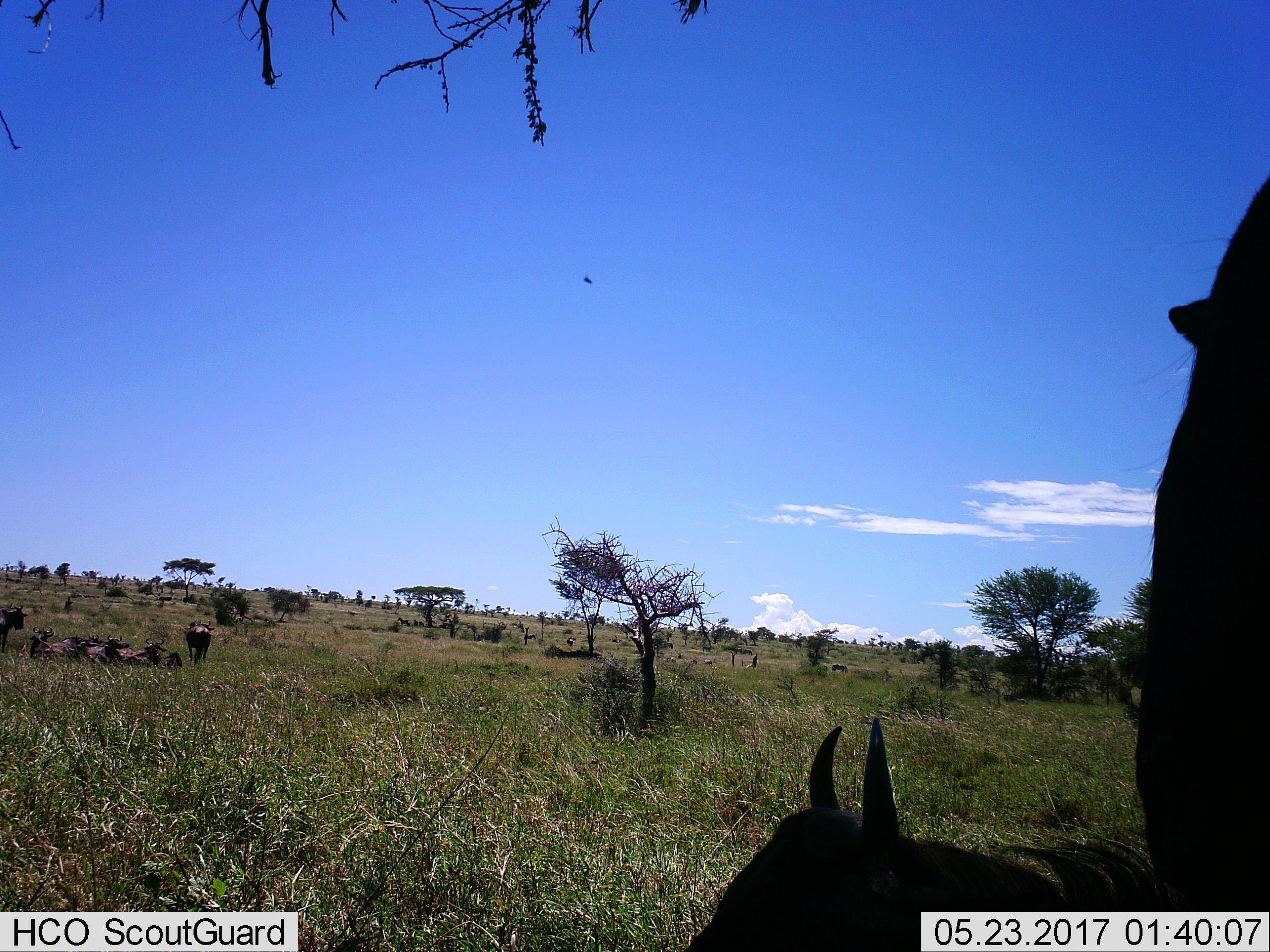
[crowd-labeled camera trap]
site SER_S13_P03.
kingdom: Animalia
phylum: Chordata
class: Mammalia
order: Artiodactyla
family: Bovidae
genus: Connochaetes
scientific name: Connochaetes taurinus taurinus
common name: blue wildebeest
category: wildebeestblue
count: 11-50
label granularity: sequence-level